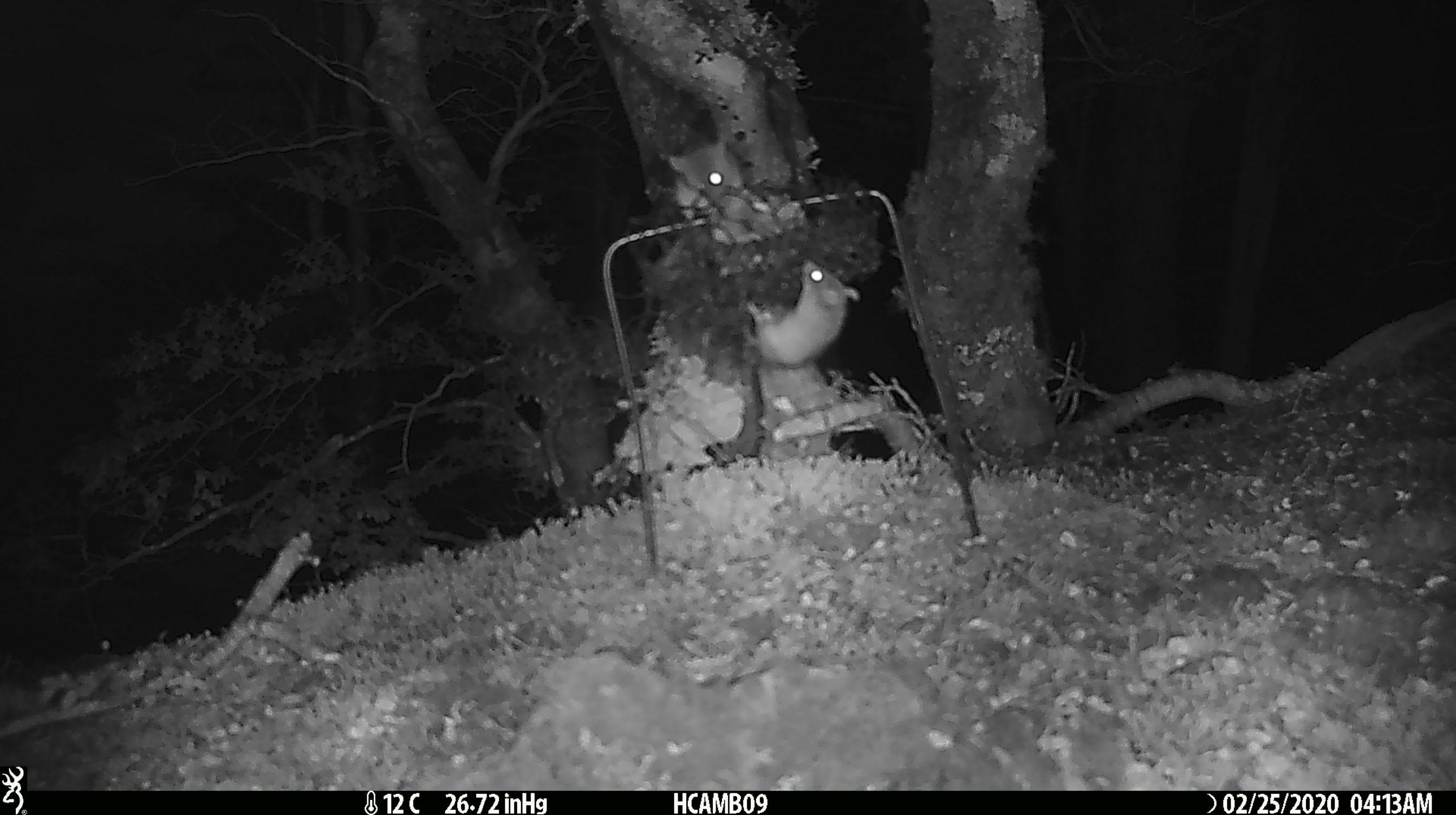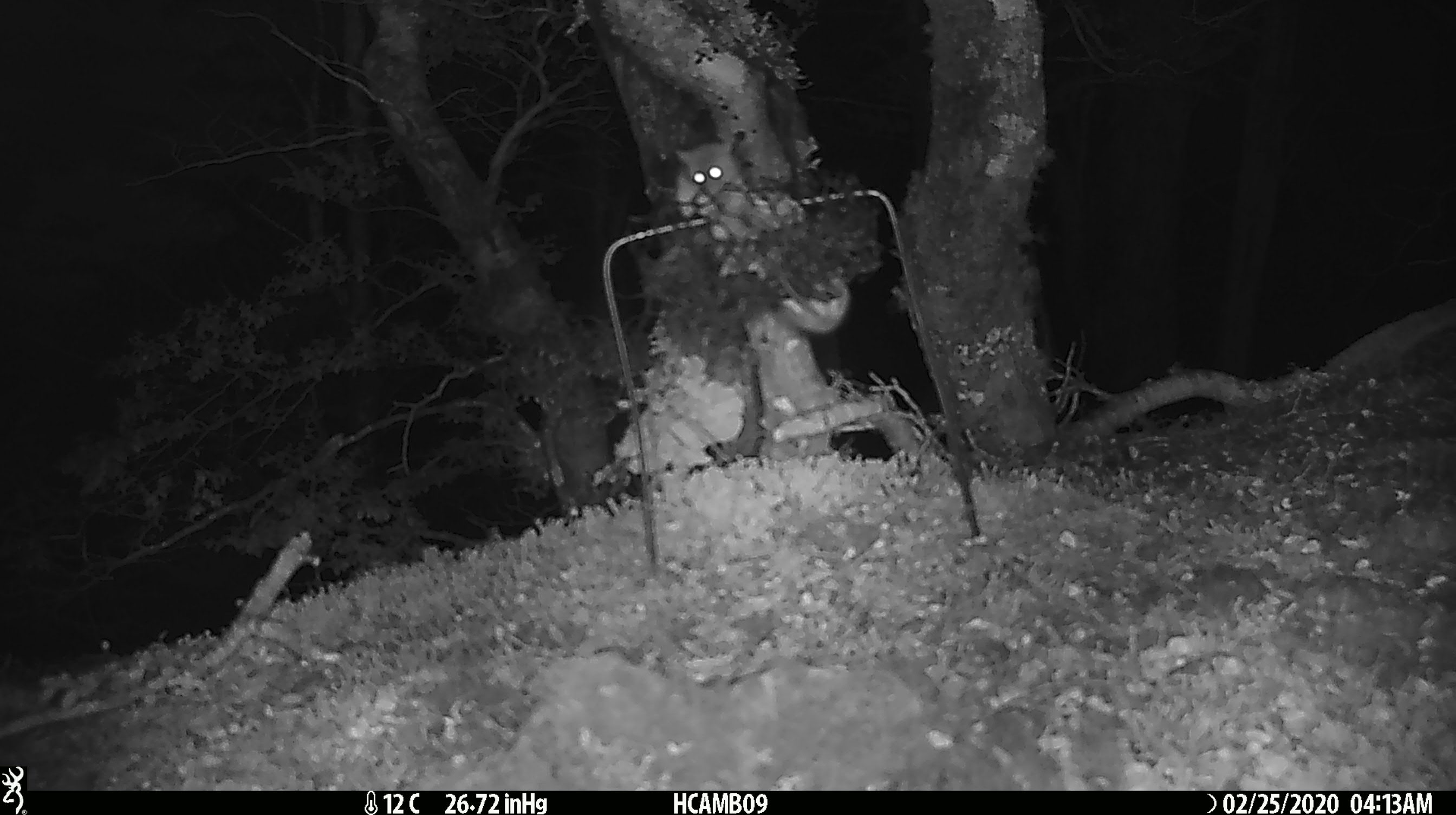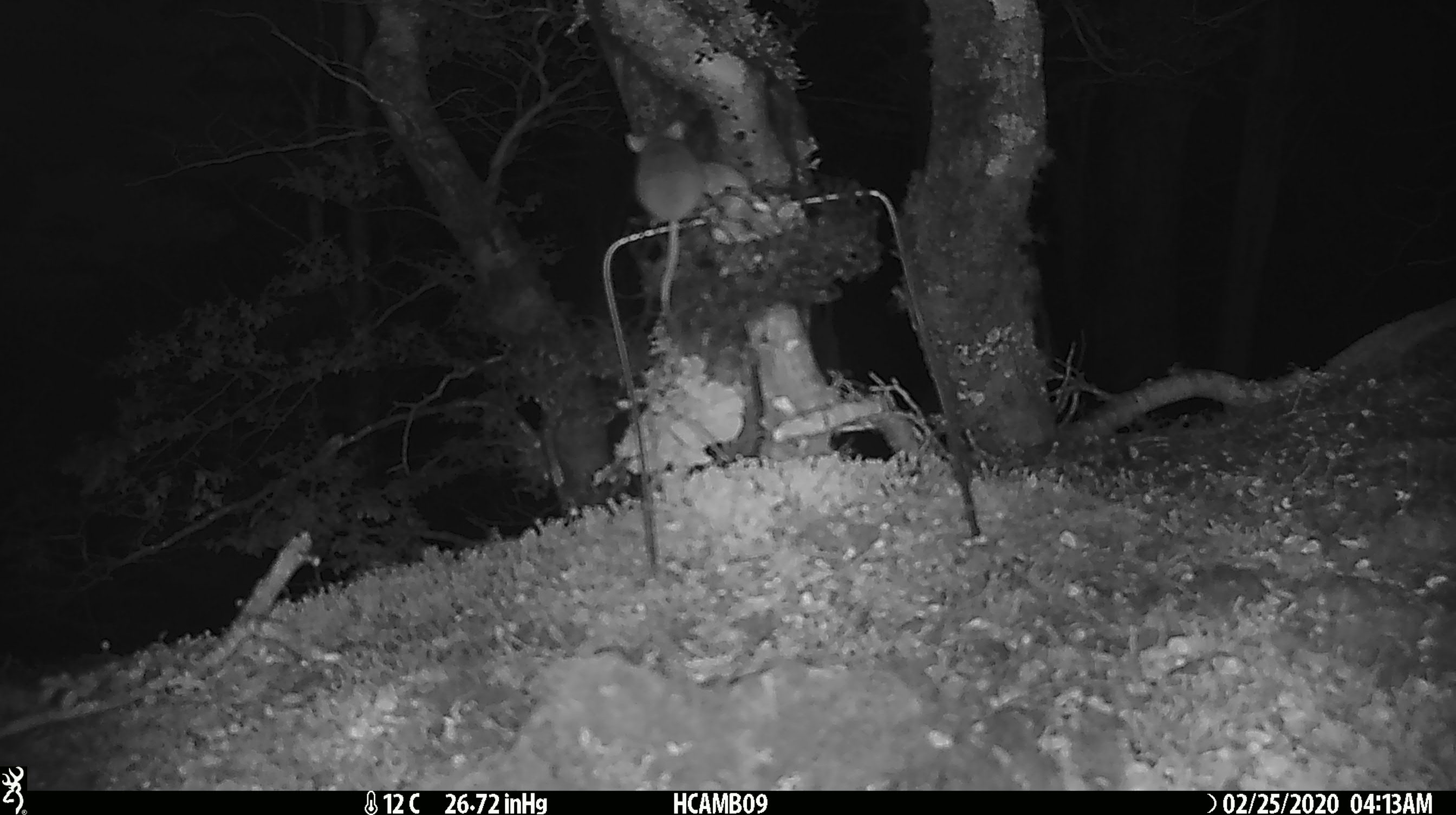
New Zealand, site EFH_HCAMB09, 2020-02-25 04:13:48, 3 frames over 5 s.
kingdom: Animalia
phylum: Chordata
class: Mammalia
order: Rodentia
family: Muridae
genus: Mus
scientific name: Mus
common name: mouse